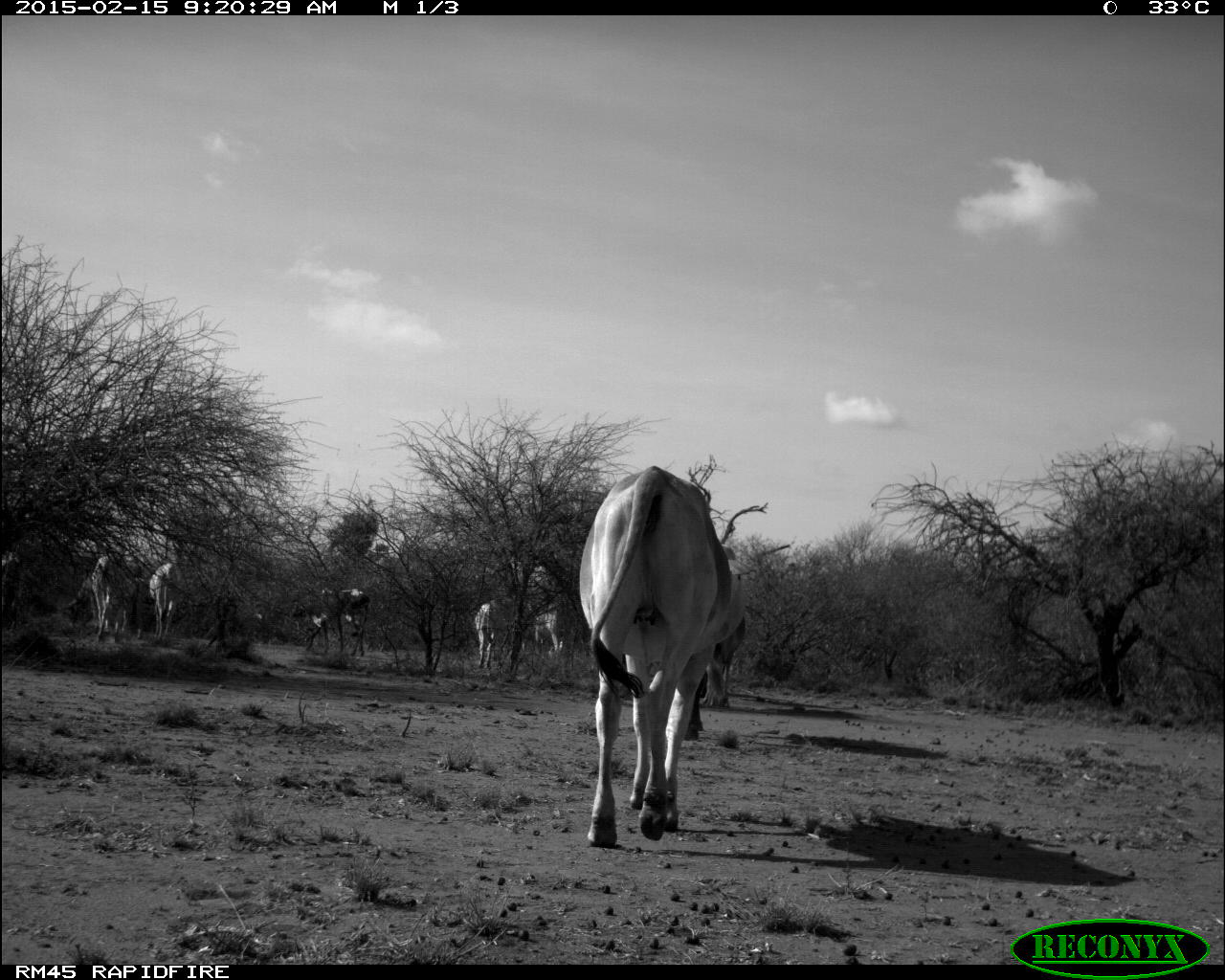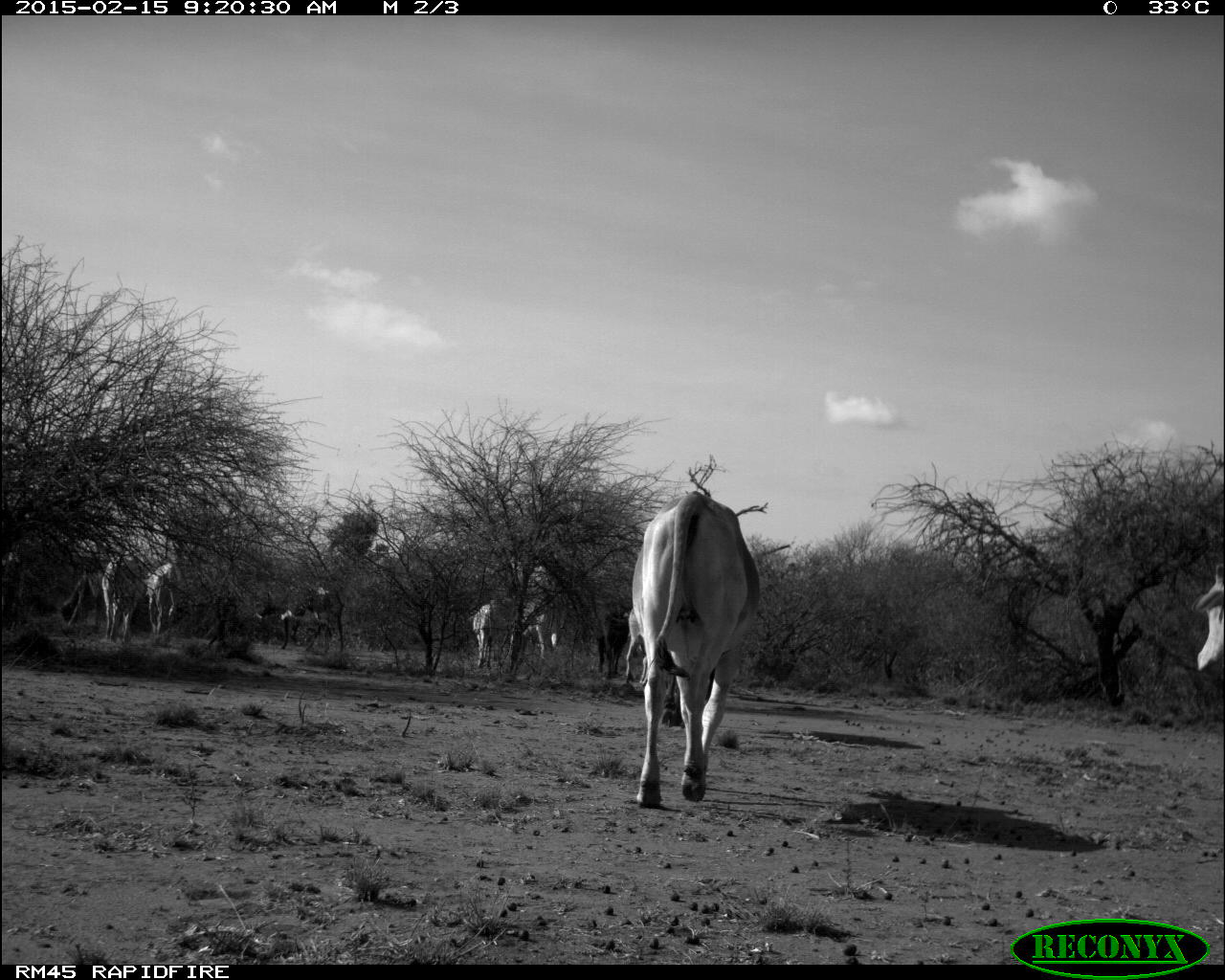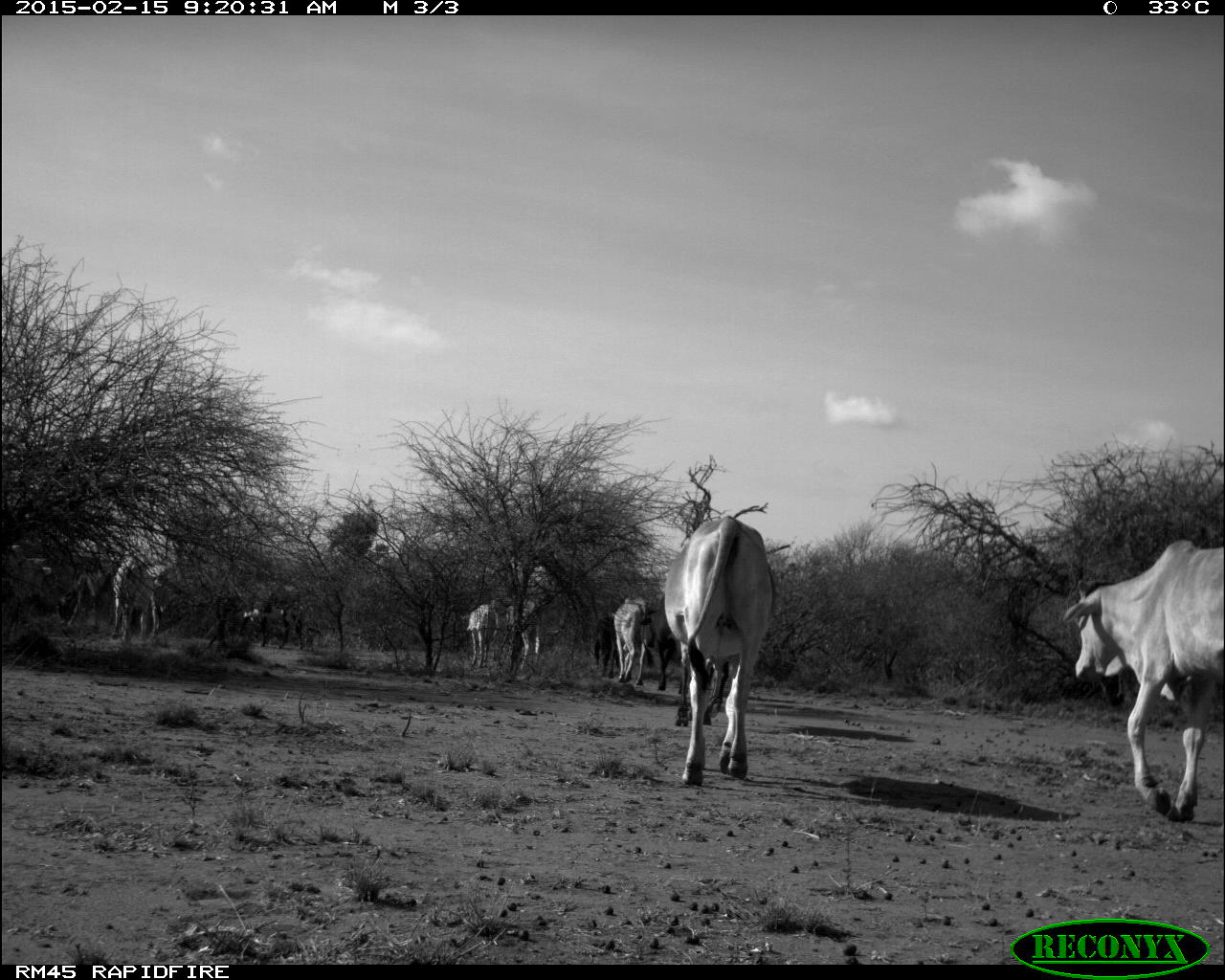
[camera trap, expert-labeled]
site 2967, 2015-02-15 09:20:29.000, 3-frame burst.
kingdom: Animalia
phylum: Chordata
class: Mammalia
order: Artiodactyla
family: Bovidae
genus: Bos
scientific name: Bos taurus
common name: domestic cattle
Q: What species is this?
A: Bos taurus (domestic cattle).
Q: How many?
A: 10.